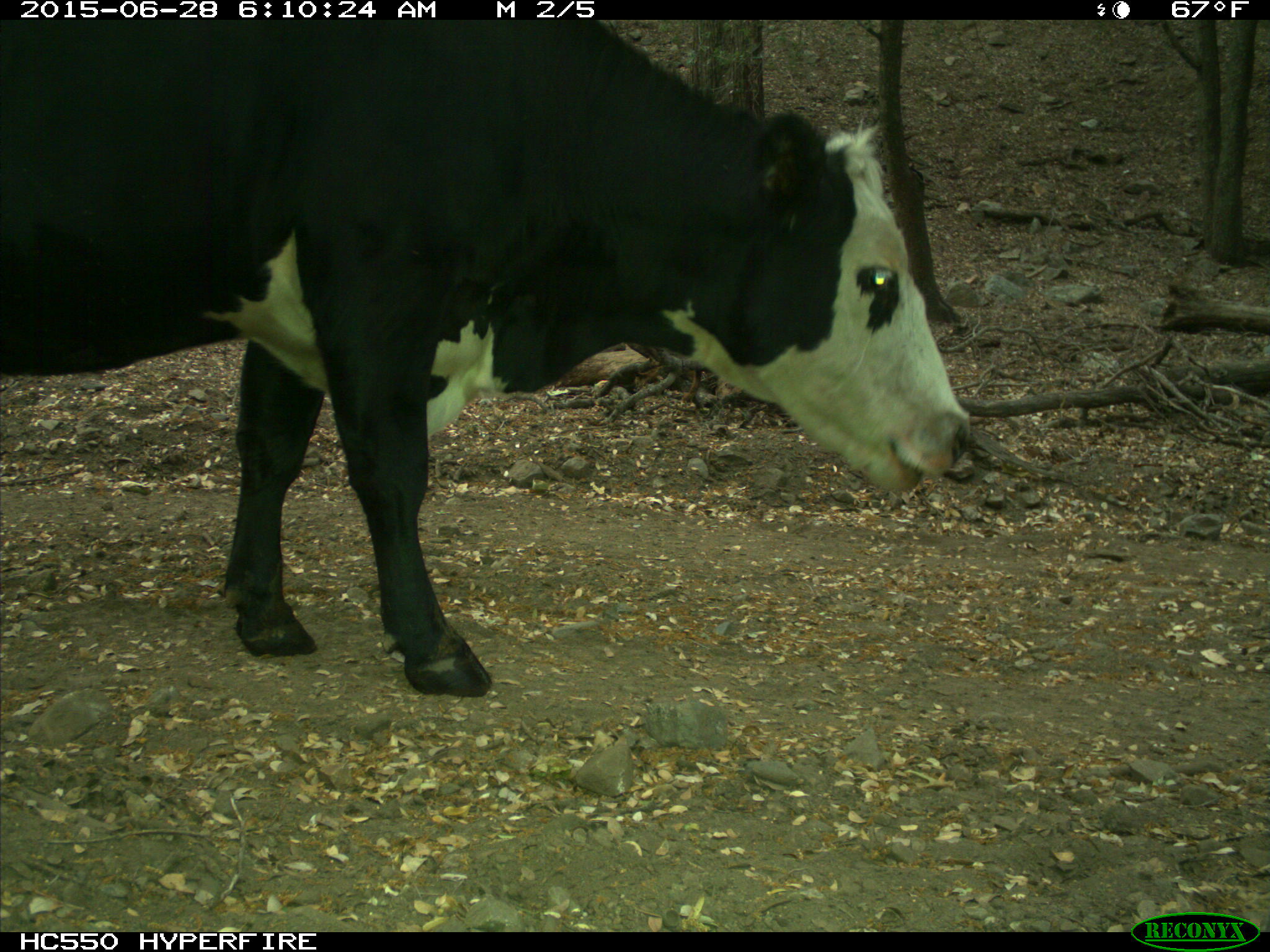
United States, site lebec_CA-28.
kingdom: Animalia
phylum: Chordata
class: Mammalia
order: Artiodactyla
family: Bovidae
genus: Bos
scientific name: Bos taurus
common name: domestic cow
Bos taurus (domestic cow).